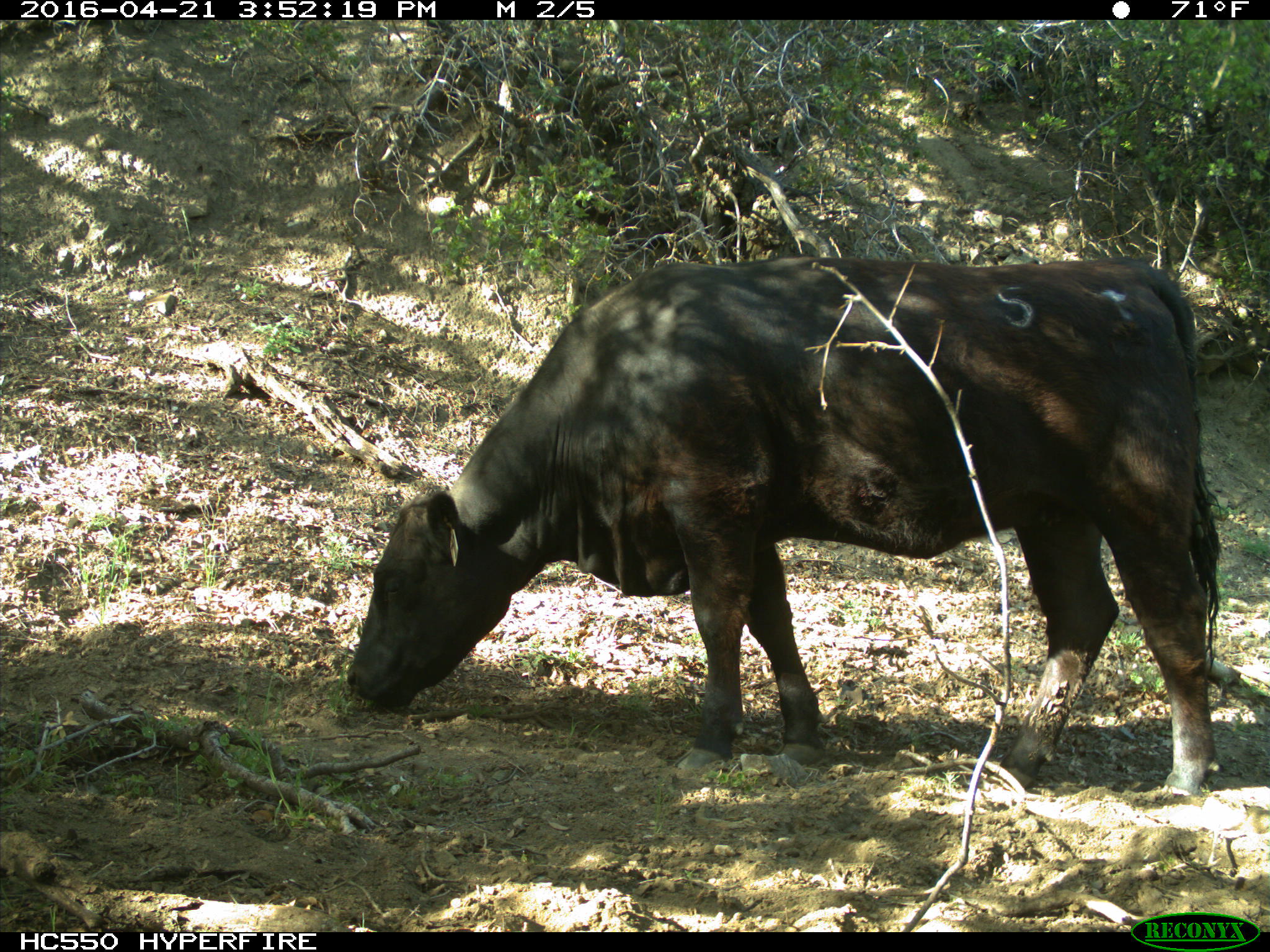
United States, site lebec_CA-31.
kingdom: Animalia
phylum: Chordata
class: Mammalia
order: Artiodactyla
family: Bovidae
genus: Bos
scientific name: Bos taurus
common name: domestic cow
Bos taurus (domestic cow).